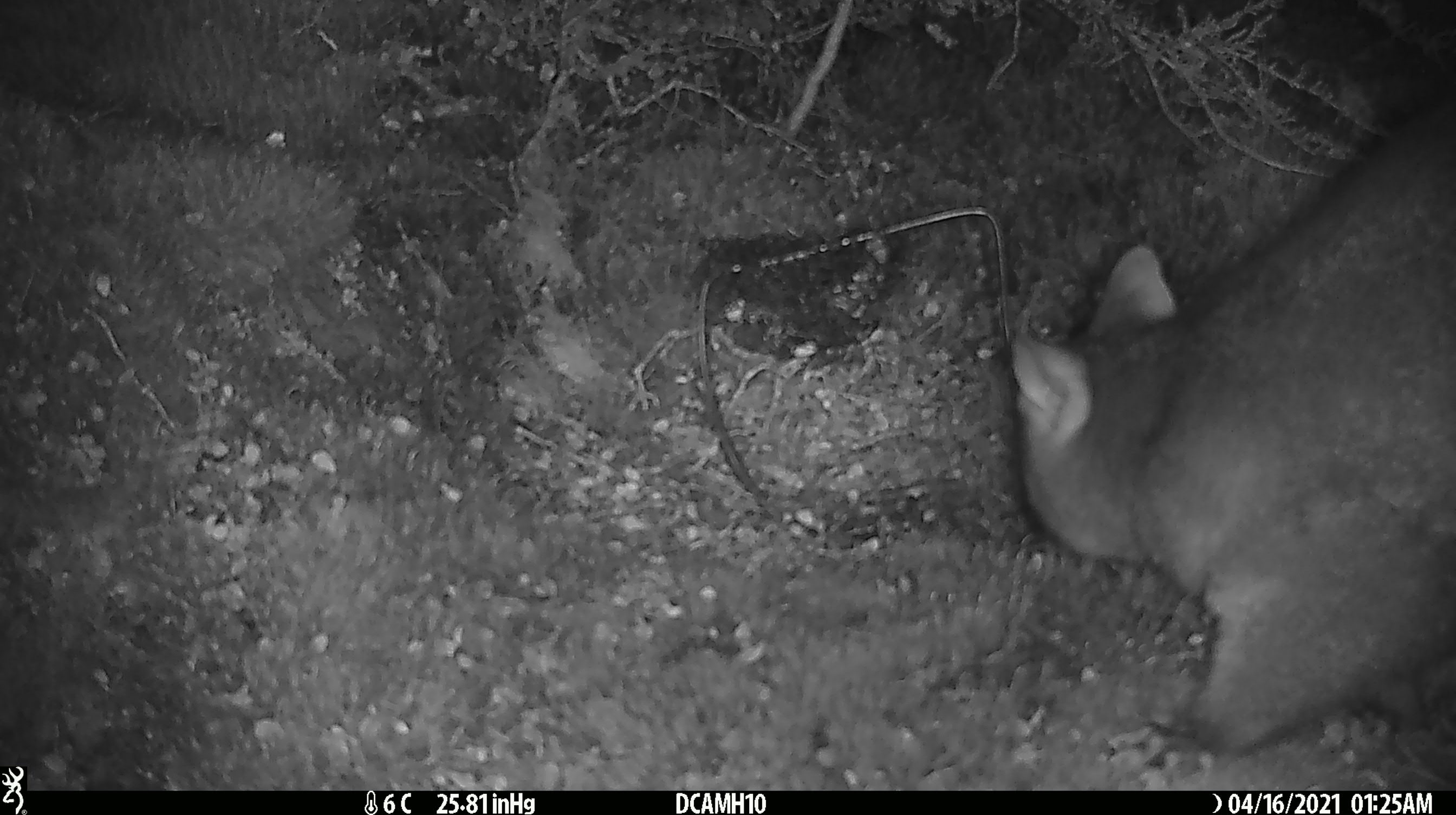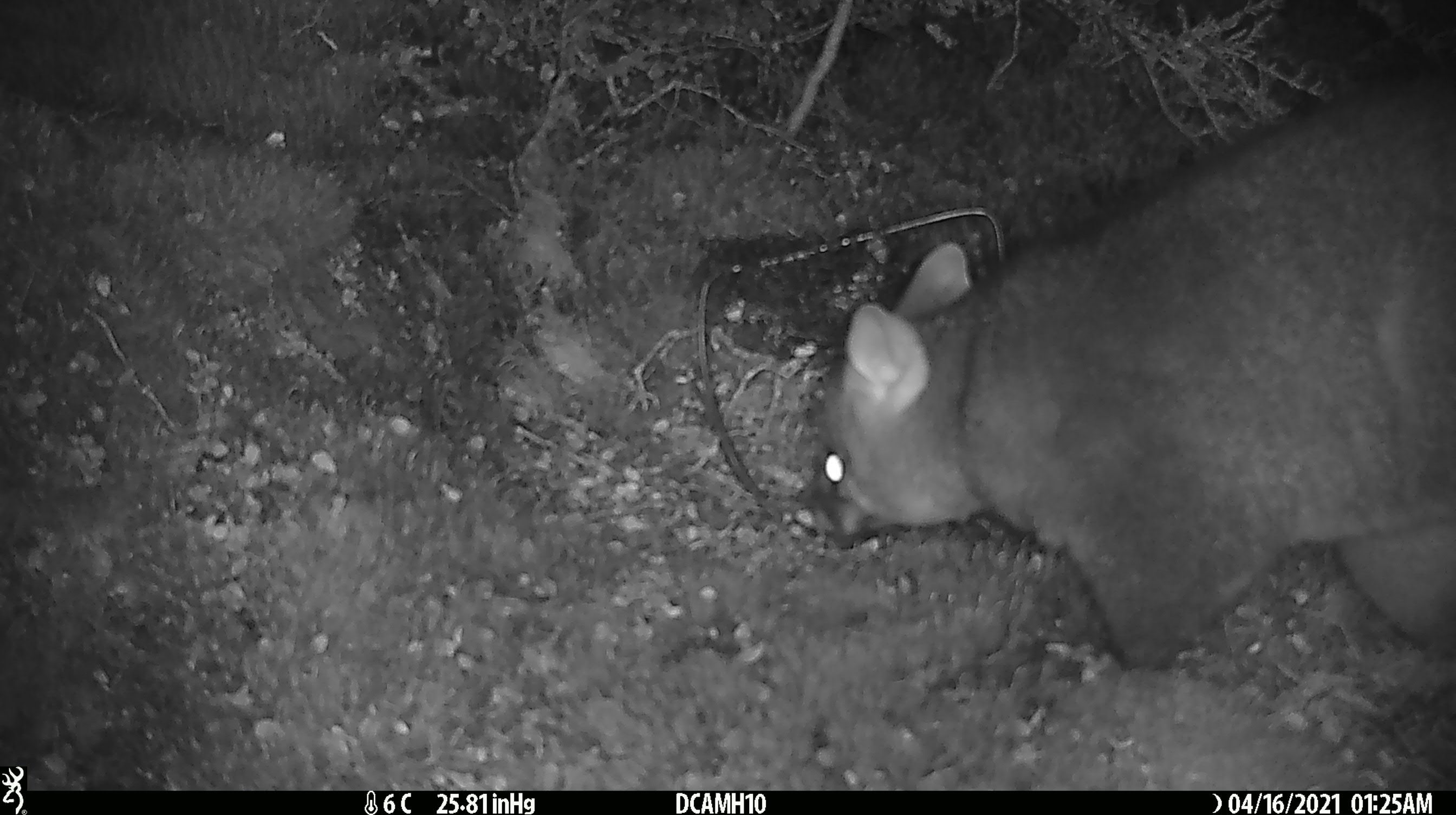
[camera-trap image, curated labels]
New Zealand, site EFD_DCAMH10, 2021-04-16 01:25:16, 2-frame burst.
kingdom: Animalia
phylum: Chordata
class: Mammalia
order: Diprotodontia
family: Phalangeridae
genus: Trichosurus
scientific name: Trichosurus vulpecula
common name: common brushtail possum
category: possum